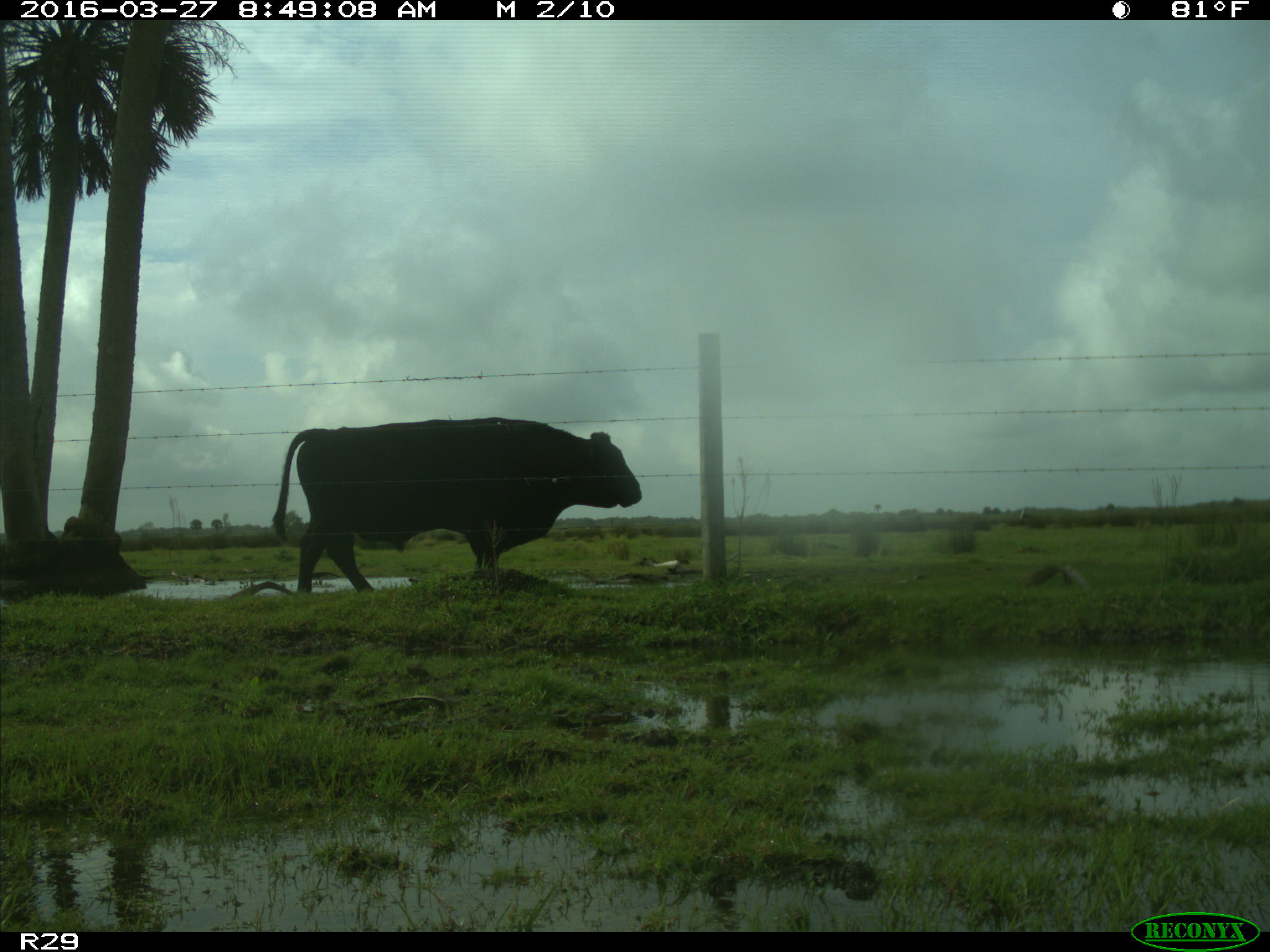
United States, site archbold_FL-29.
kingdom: Animalia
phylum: Chordata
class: Mammalia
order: Artiodactyla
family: Bovidae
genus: Bos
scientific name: Bos taurus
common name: domestic cow